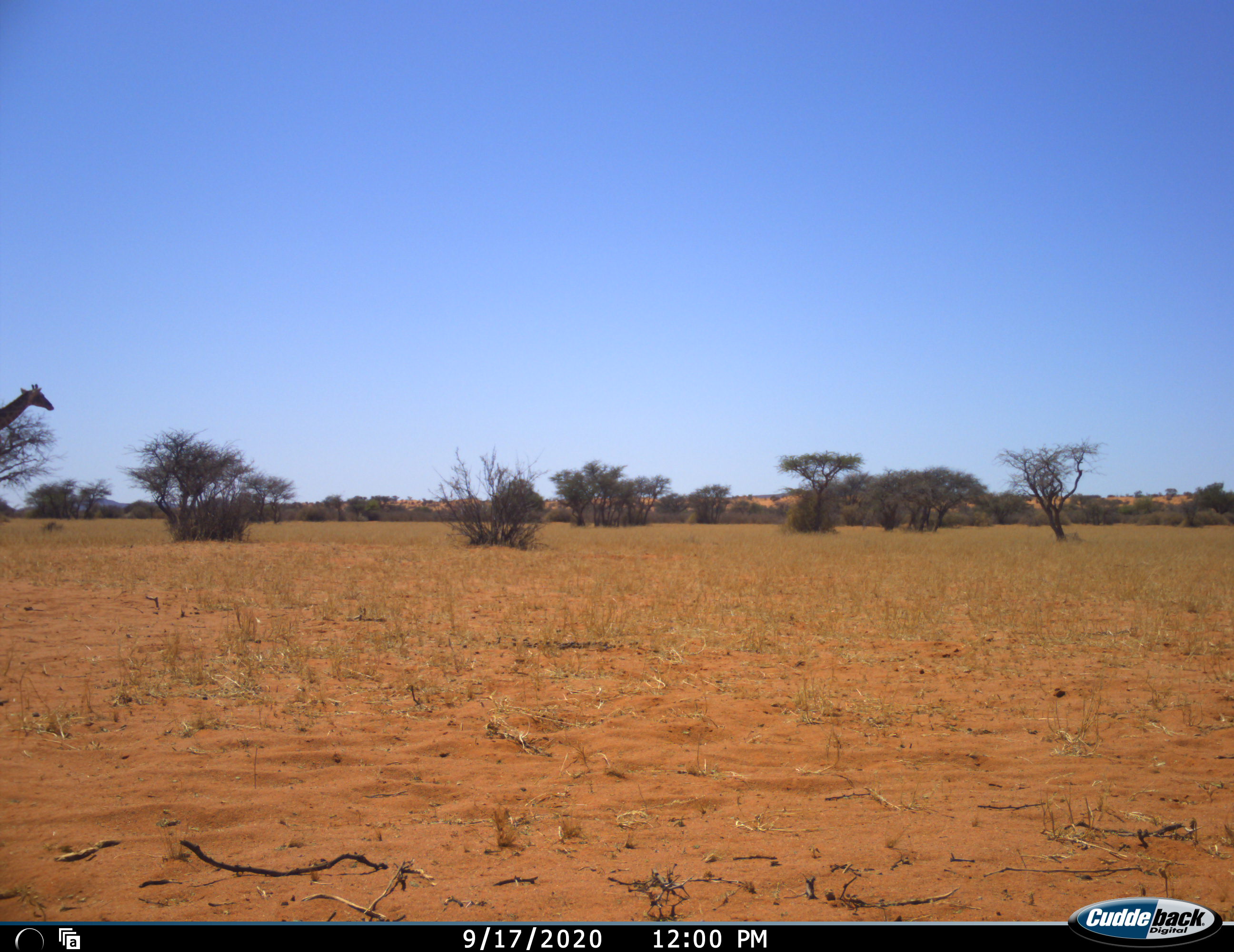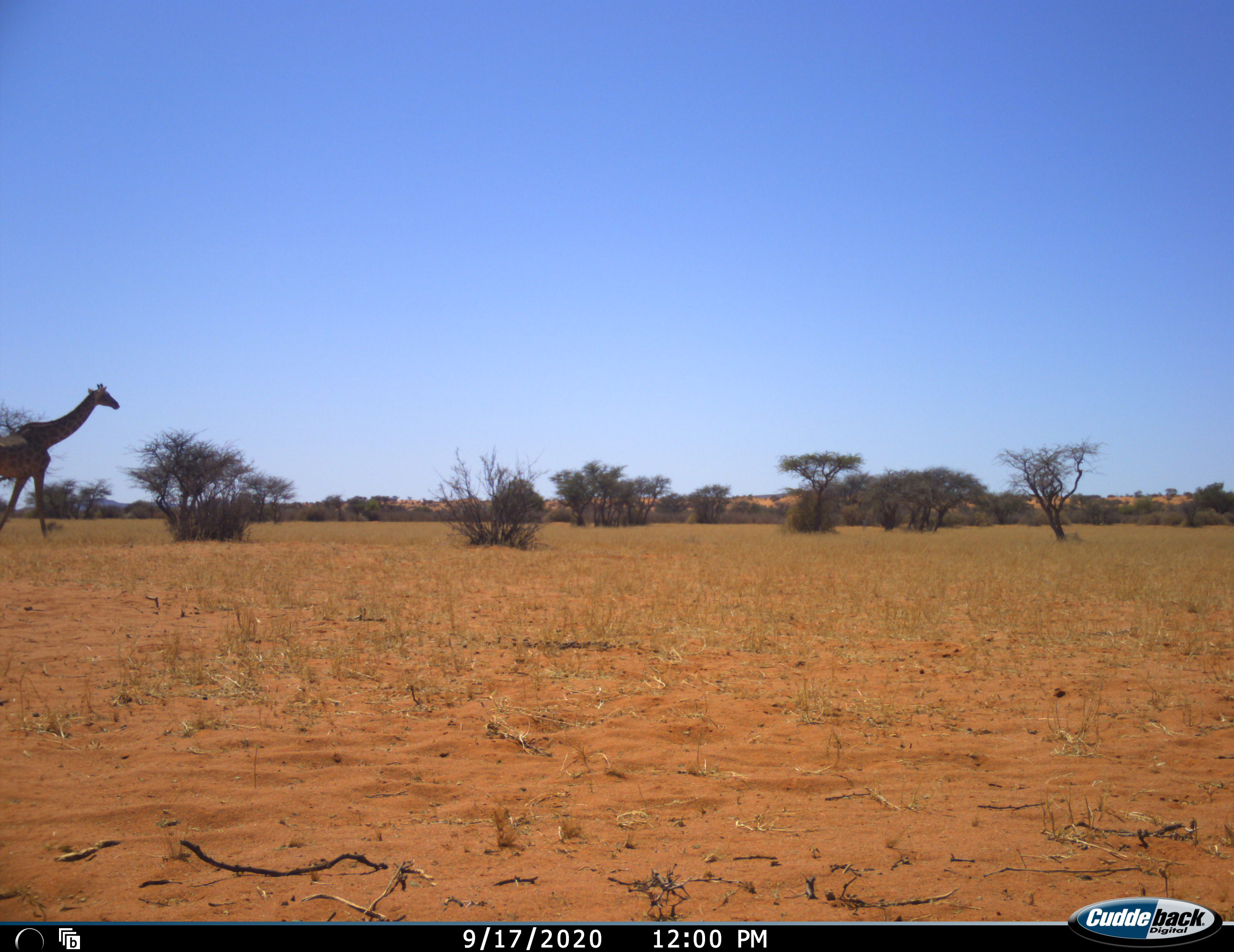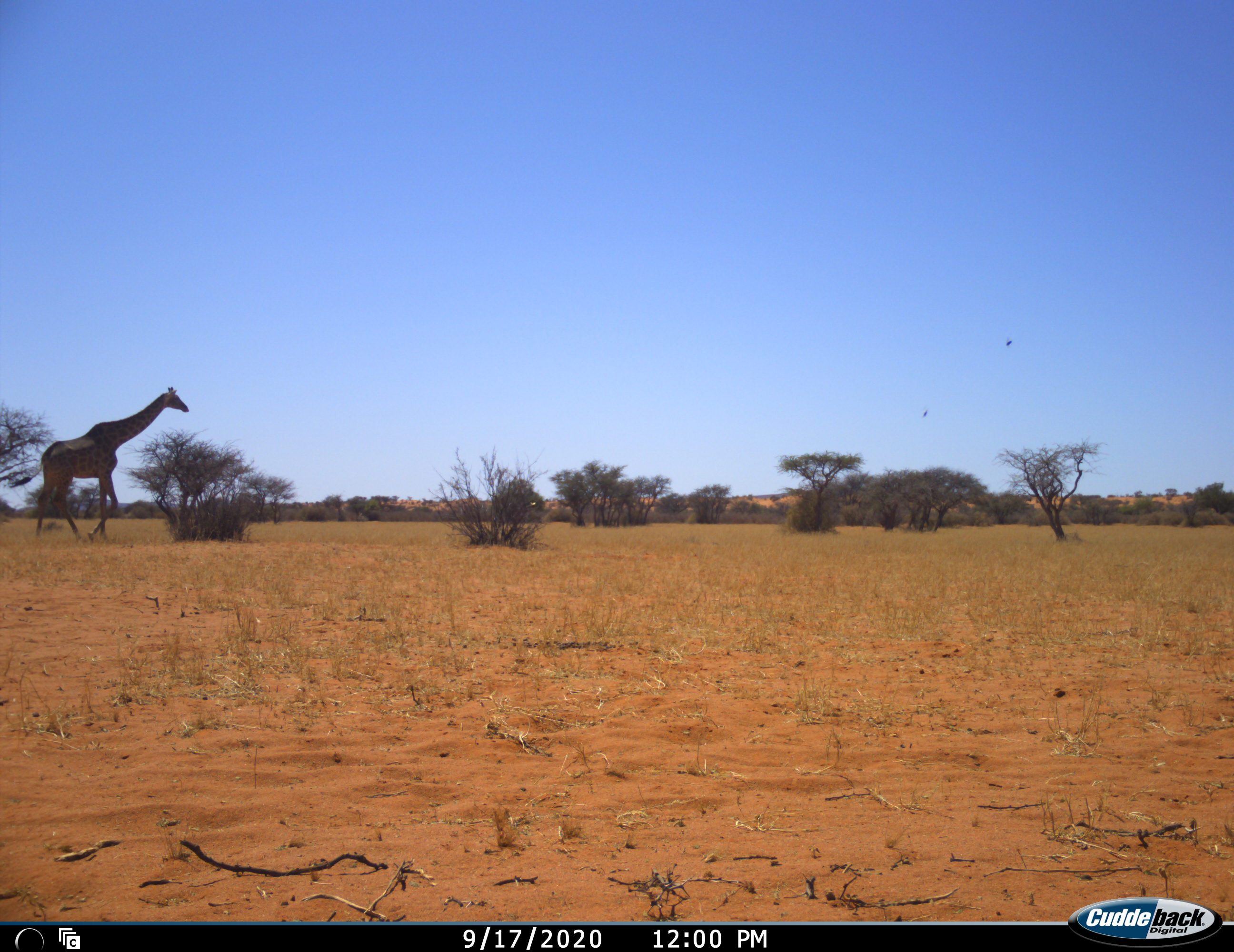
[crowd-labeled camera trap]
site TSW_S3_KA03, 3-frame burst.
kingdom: Animalia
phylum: Chordata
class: Mammalia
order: Artiodactyla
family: Giraffidae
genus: Giraffa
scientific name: Giraffa camelopardalis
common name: giraffe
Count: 1.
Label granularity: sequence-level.